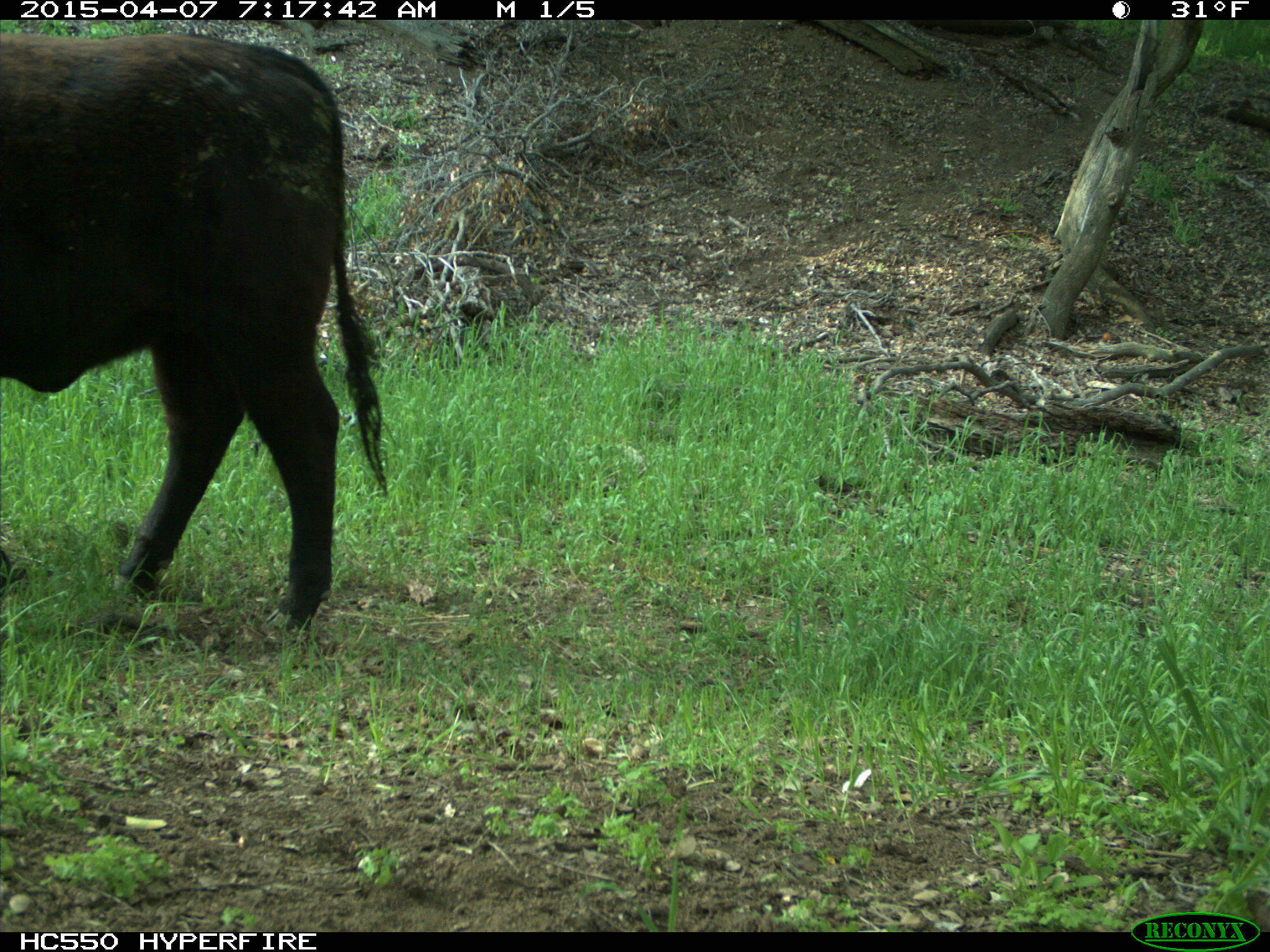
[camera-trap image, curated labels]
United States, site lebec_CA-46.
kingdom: Animalia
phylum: Chordata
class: Mammalia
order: Artiodactyla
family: Bovidae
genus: Bos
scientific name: Bos taurus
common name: domestic cow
Bos taurus (domestic cow).